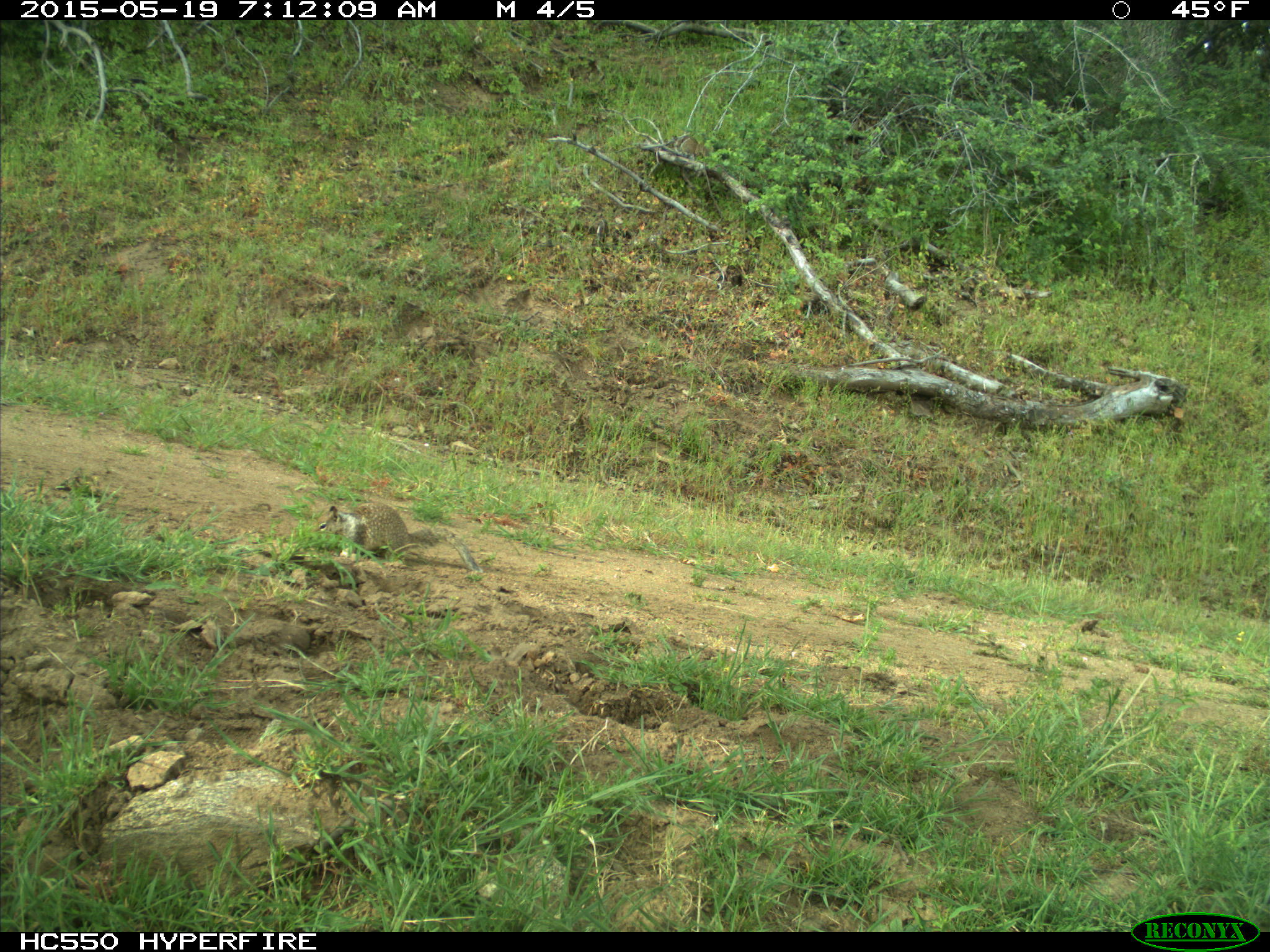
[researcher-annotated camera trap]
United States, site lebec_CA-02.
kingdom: Animalia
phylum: Chordata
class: Mammalia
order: Rodentia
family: Sciuridae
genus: Otospermophilus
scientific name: Otospermophilus beecheyi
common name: california ground squirrel